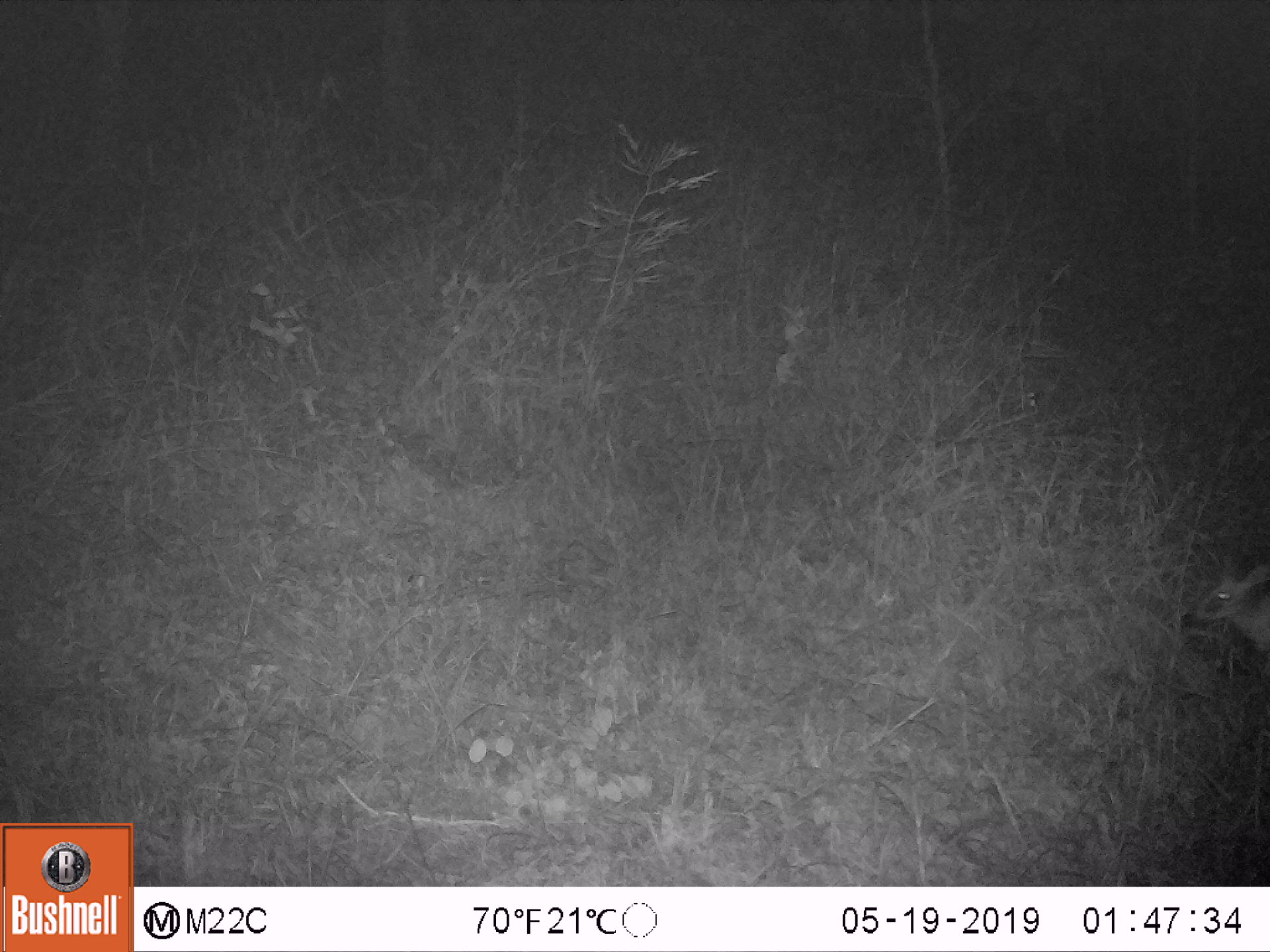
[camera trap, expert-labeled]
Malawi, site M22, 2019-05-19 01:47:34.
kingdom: Animalia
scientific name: Animalia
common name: other animal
Other animal (Animalia), count 1.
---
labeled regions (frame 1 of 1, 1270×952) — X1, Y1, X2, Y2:
other animal: 1170, 549, 1266, 659